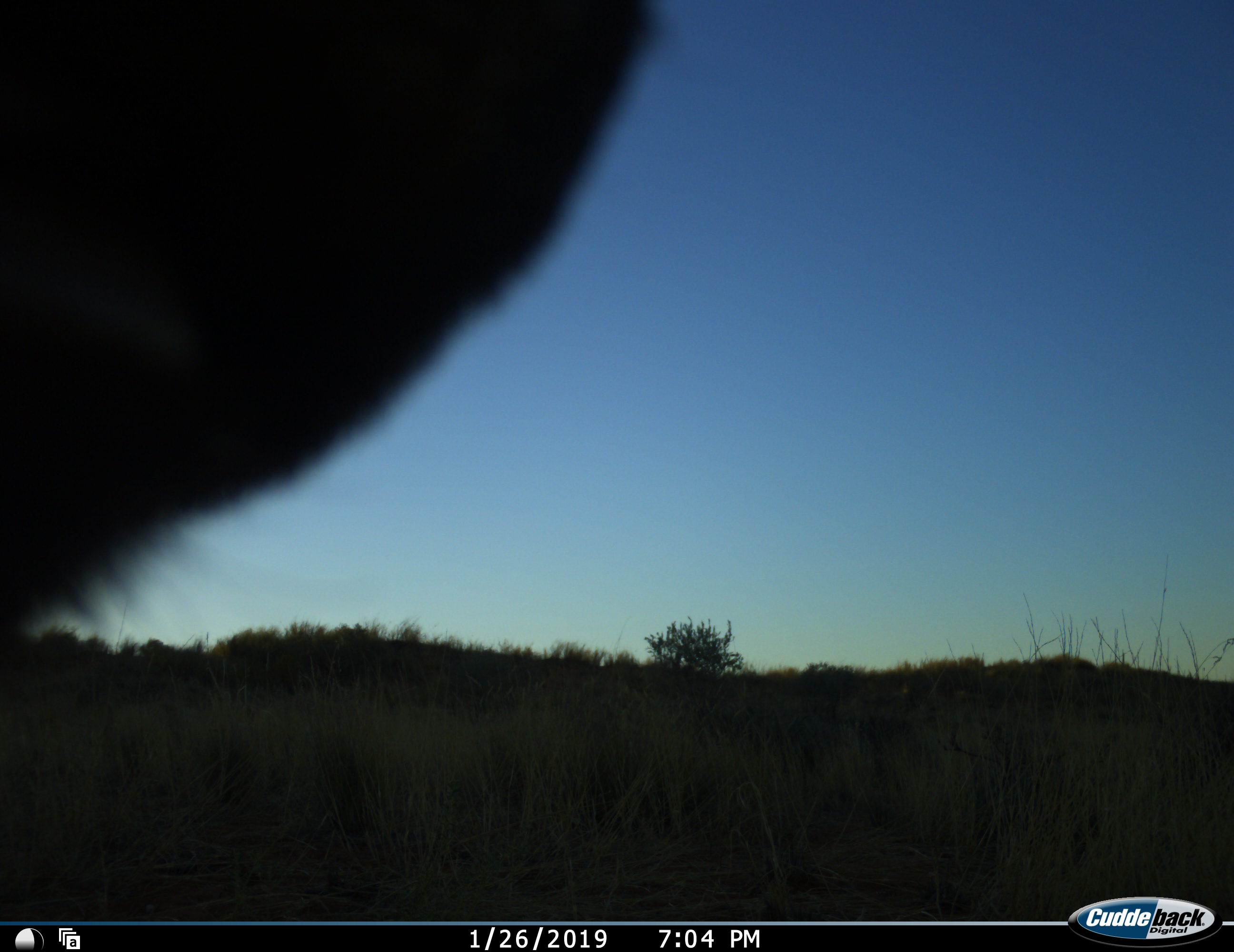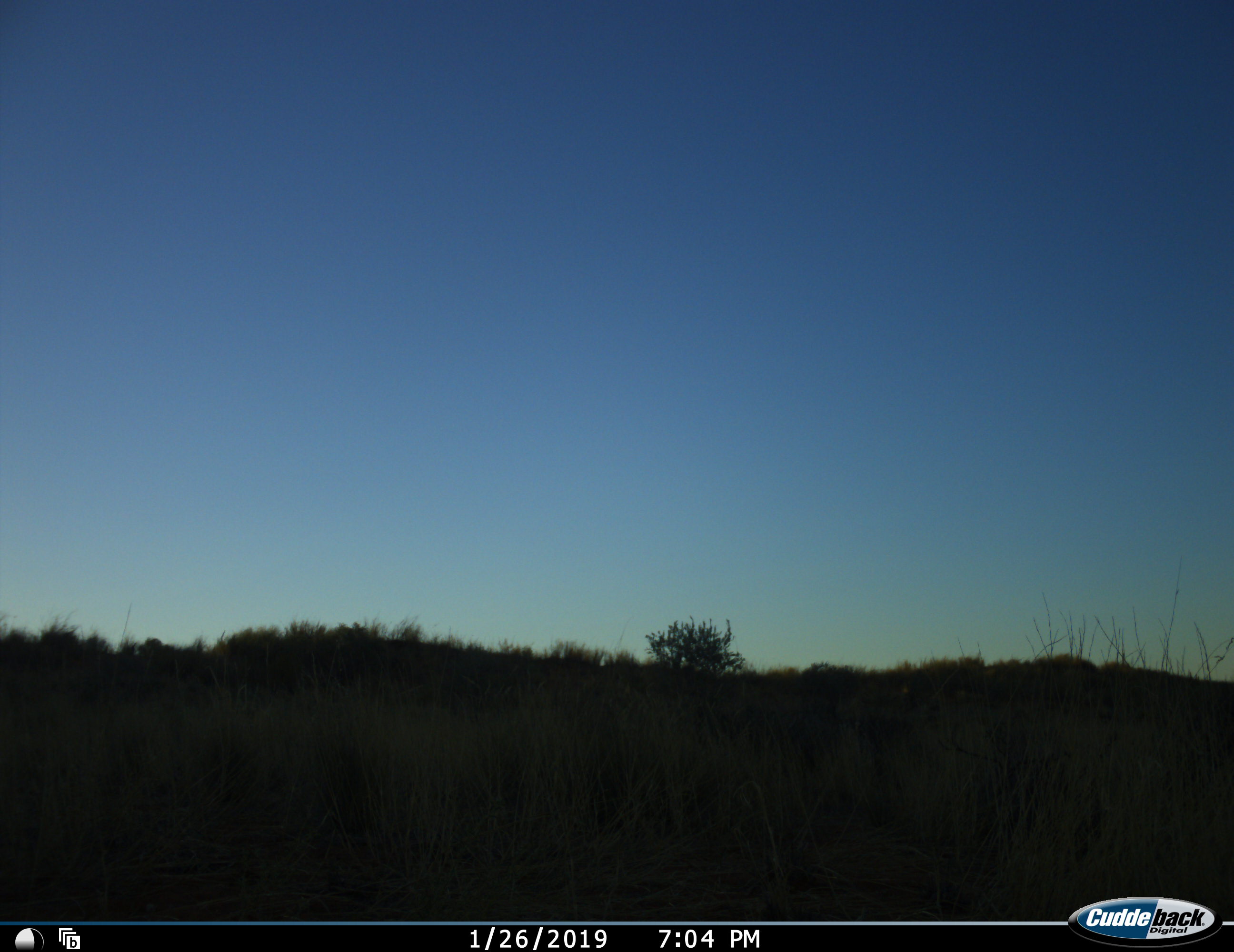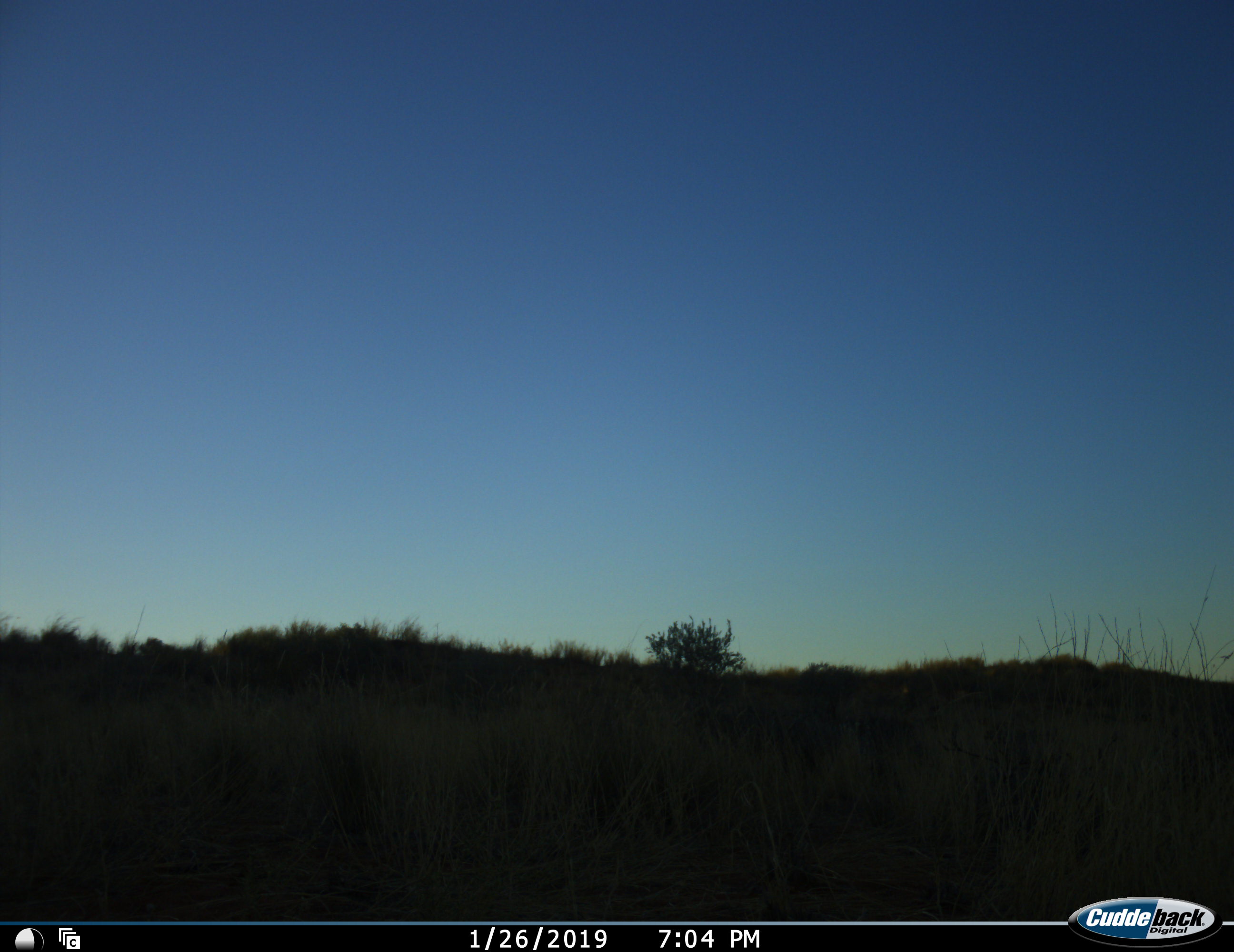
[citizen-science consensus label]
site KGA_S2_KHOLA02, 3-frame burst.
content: unidentified animal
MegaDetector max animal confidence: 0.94